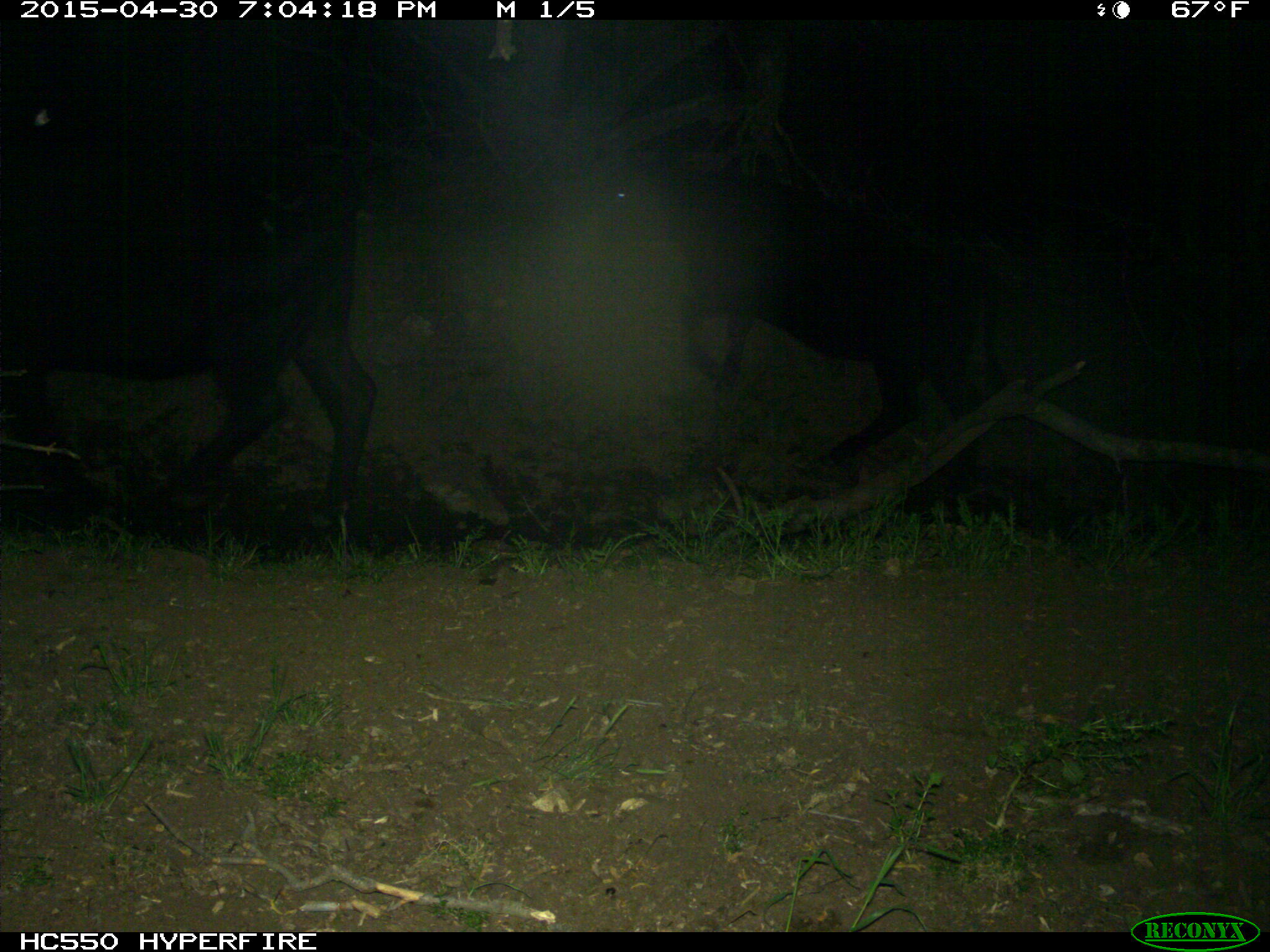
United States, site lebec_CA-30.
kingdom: Animalia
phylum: Chordata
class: Mammalia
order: Artiodactyla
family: Bovidae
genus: Bos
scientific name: Bos taurus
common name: domestic cow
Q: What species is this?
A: Bos taurus (domestic cow).